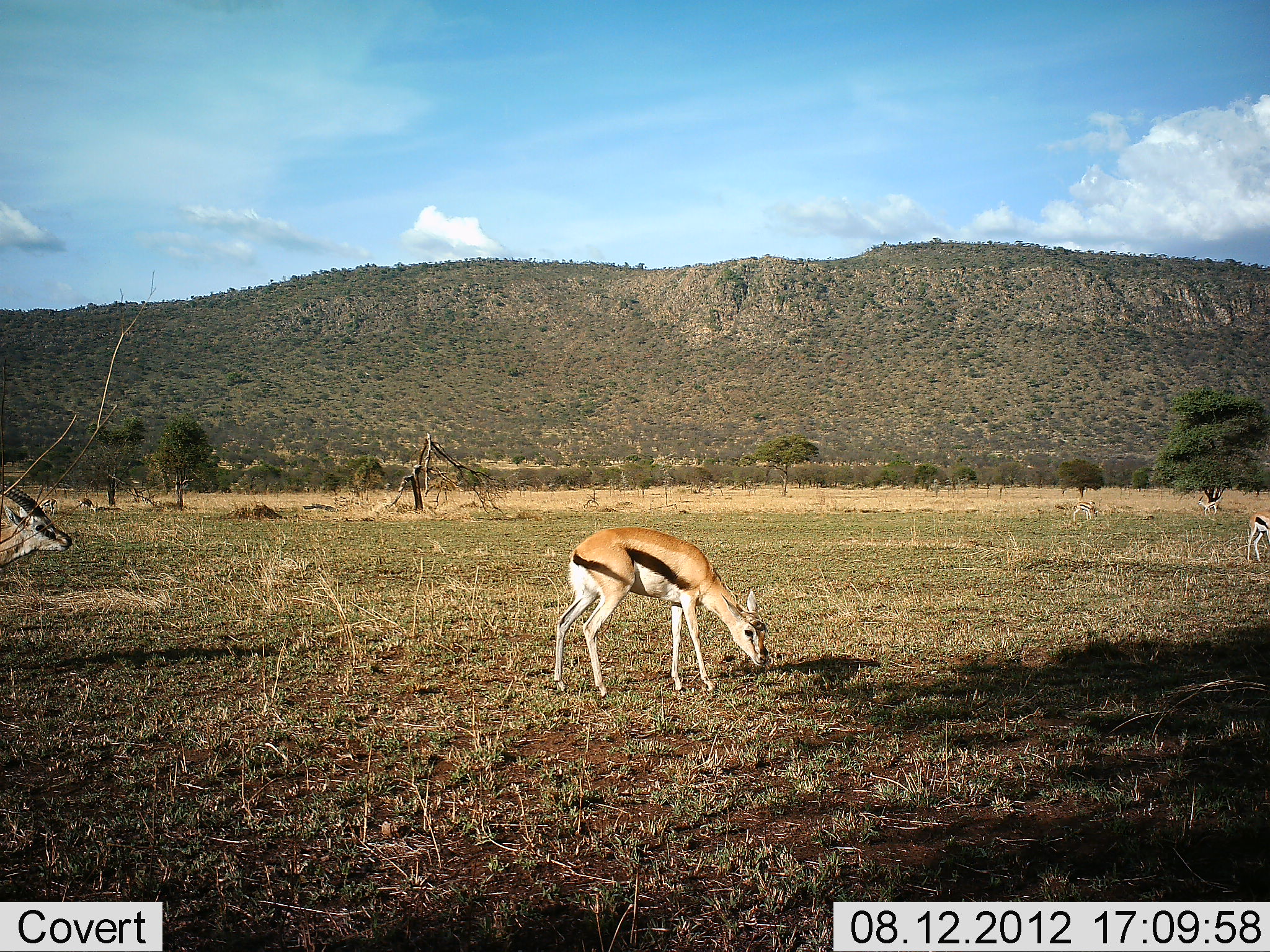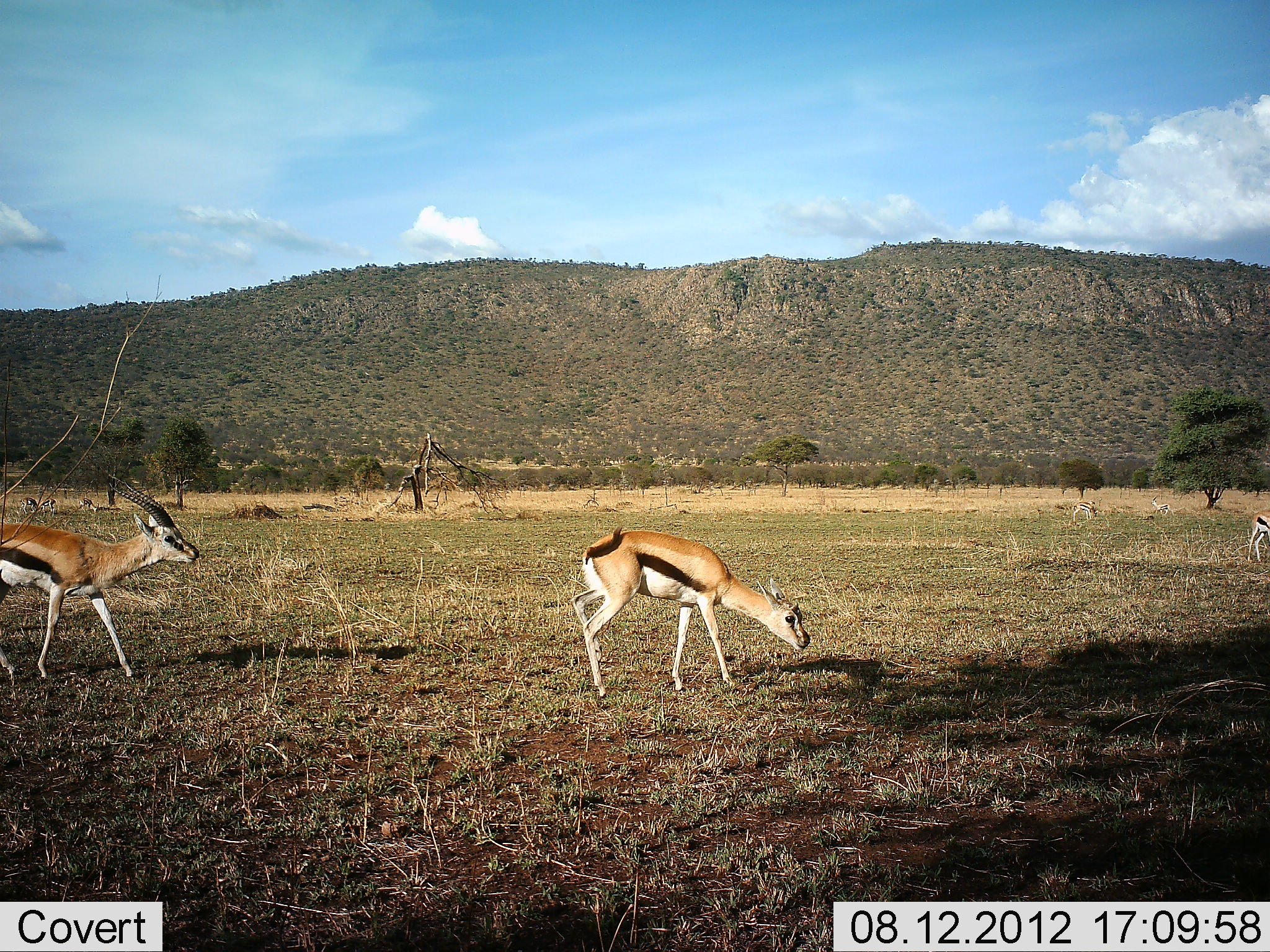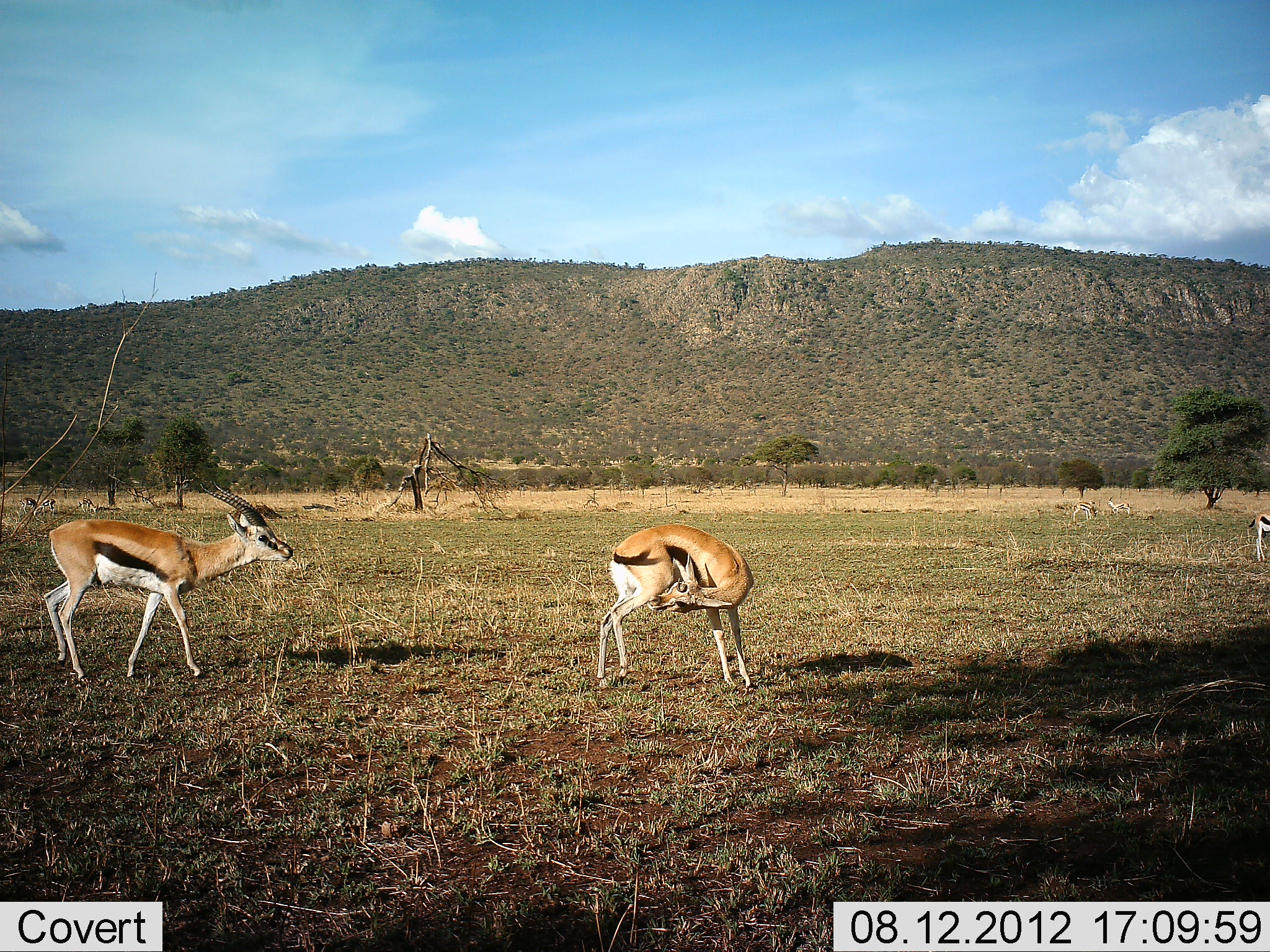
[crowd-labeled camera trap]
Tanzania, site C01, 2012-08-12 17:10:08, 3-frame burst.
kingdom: Animalia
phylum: Chordata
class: Mammalia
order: Artiodactyla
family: Bovidae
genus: Eudorcas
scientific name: Eudorcas thomsonii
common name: thomson's gazelle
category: gazellethomsons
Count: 5.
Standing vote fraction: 60%.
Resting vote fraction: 0%.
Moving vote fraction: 100%.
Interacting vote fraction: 0%.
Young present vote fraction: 0%.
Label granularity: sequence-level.